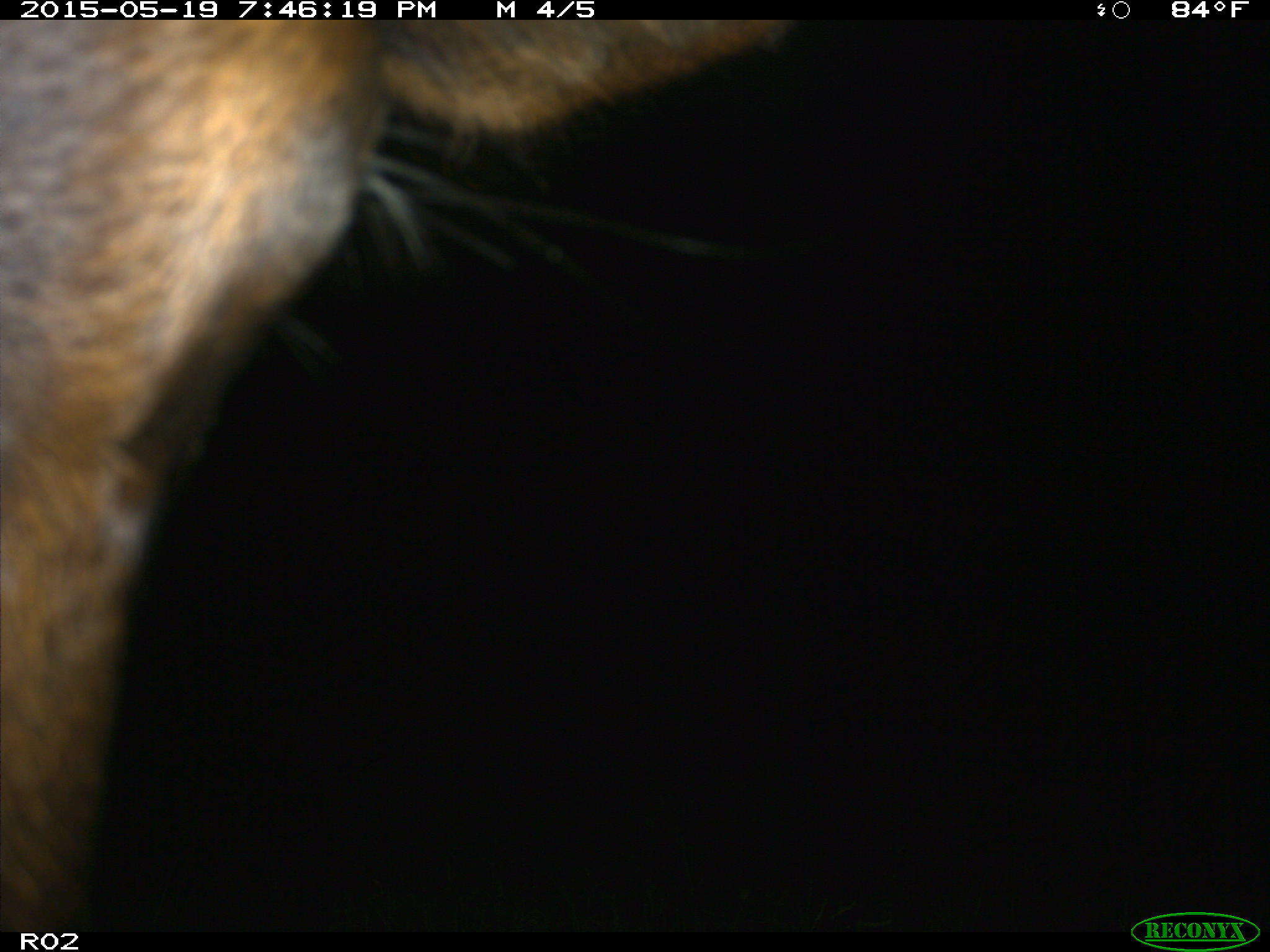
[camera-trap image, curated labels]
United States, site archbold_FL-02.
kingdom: Animalia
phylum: Chordata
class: Mammalia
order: Artiodactyla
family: Bovidae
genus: Bos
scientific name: Bos taurus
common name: domestic cow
Bos taurus (domestic cow).